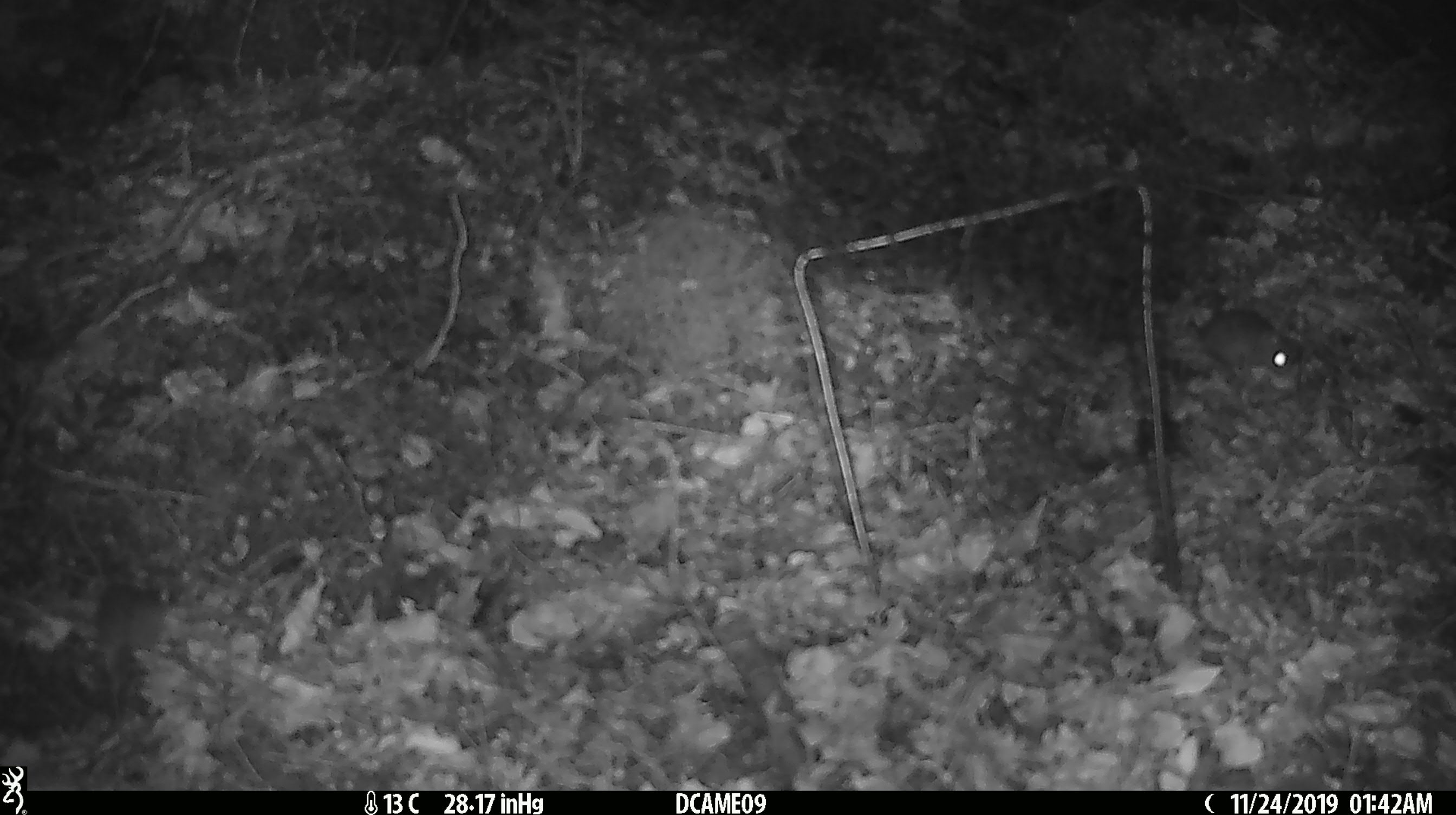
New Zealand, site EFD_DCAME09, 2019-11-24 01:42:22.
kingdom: Animalia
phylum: Chordata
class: Mammalia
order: Rodentia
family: Muridae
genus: Mus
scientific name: Mus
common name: mouse